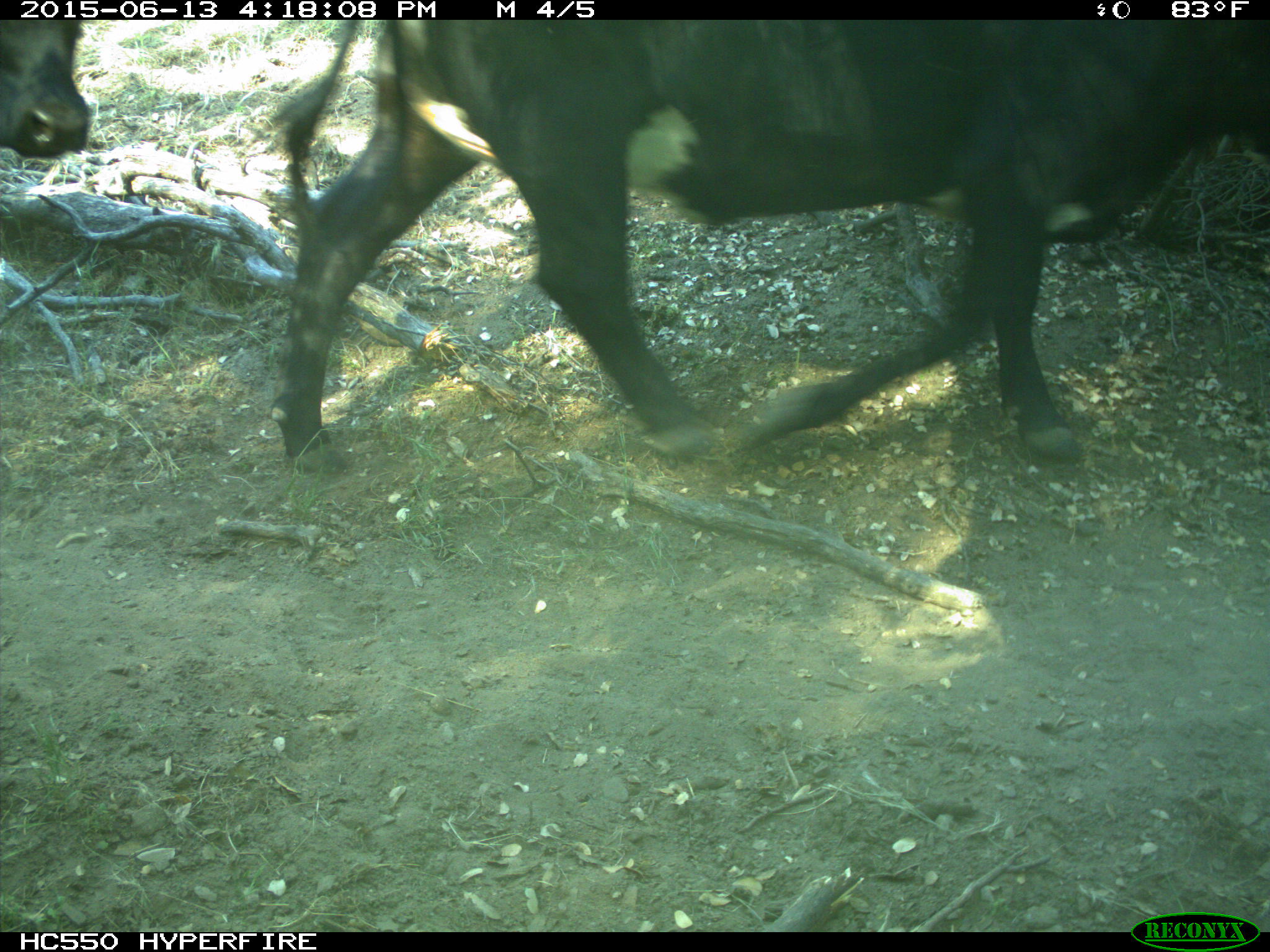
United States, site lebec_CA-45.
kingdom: Animalia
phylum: Chordata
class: Mammalia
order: Artiodactyla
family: Bovidae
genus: Bos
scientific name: Bos taurus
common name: domestic cow